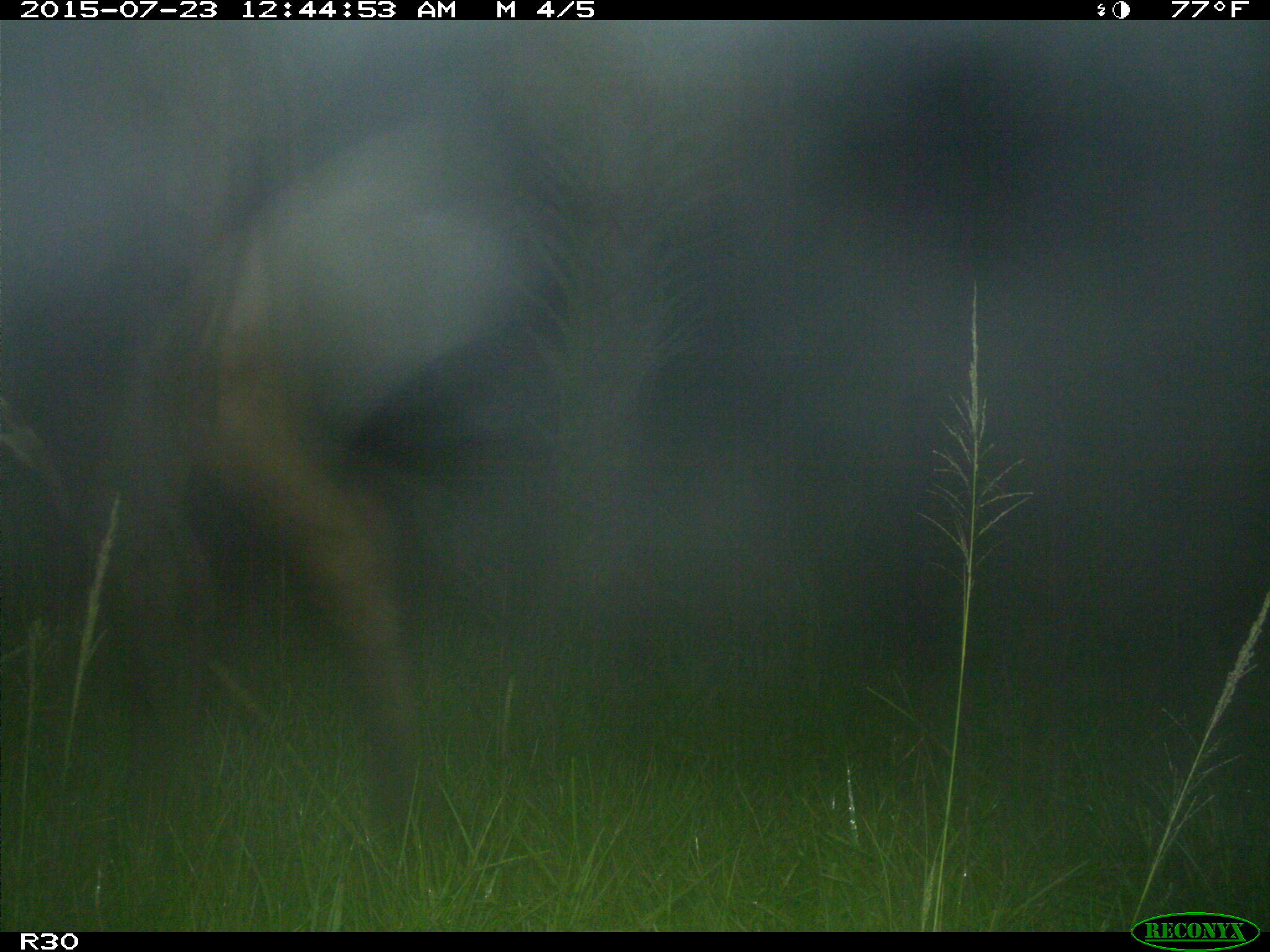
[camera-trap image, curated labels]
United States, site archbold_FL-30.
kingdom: Animalia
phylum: Chordata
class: Mammalia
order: Artiodactyla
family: Bovidae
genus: Bos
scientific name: Bos taurus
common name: domestic cow